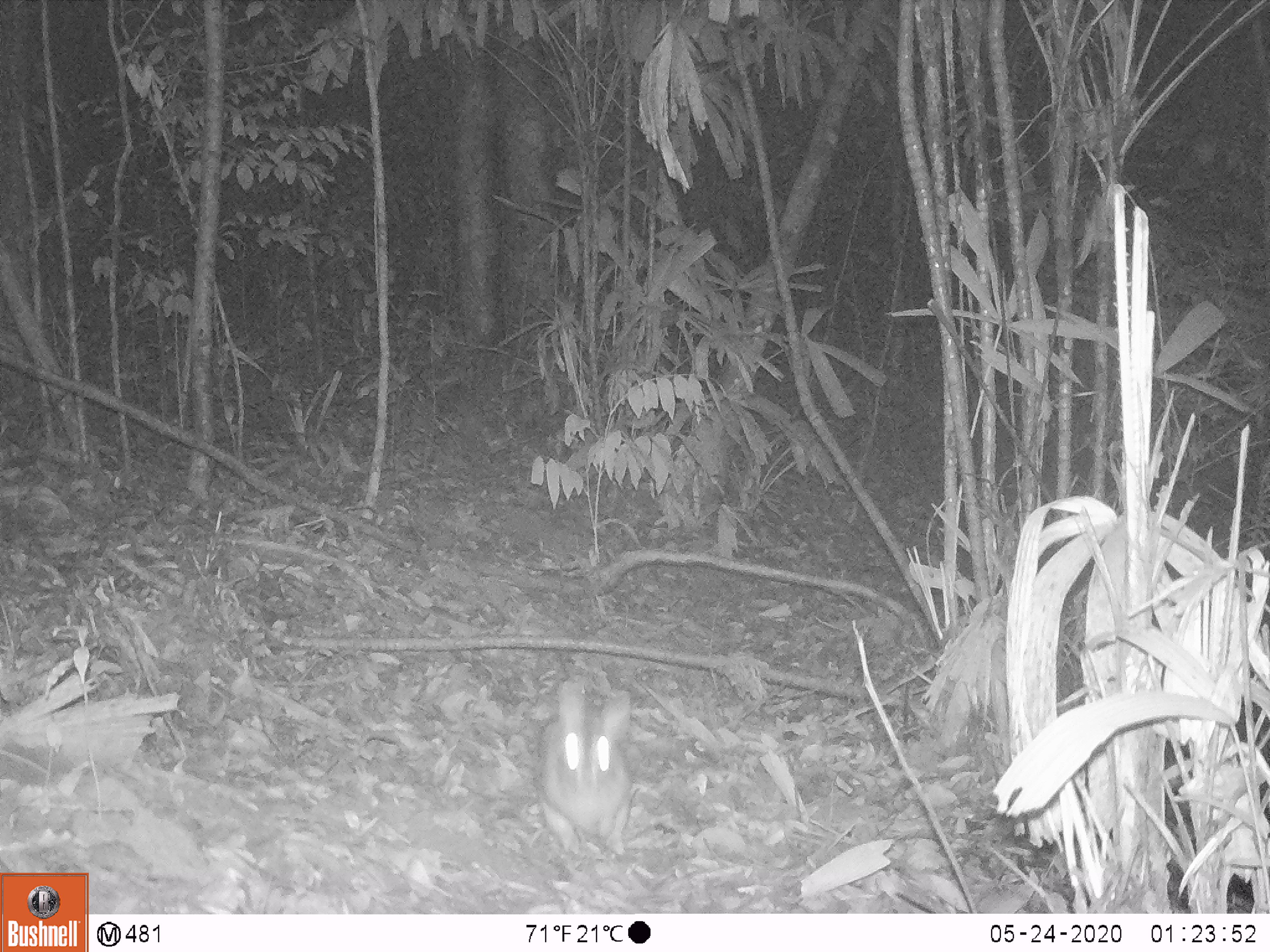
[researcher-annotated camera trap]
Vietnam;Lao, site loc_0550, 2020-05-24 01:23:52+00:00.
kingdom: Animalia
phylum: Chordata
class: Mammalia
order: Lagomorpha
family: Leporidae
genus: Nesolagus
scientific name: Nesolagus timminsi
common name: annamite striped rabbit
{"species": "annamite striped rabbit (Nesolagus timminsi)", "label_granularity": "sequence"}